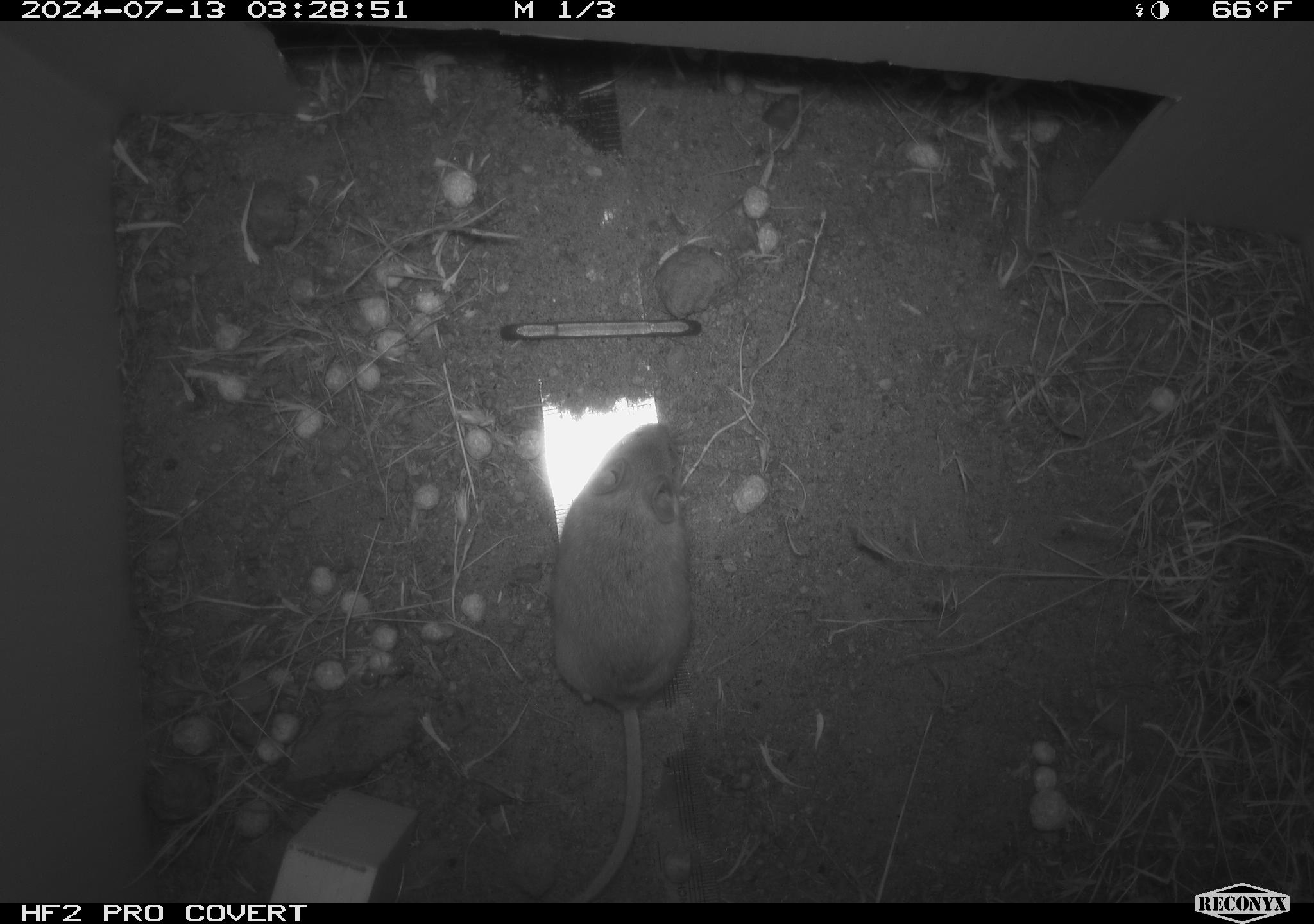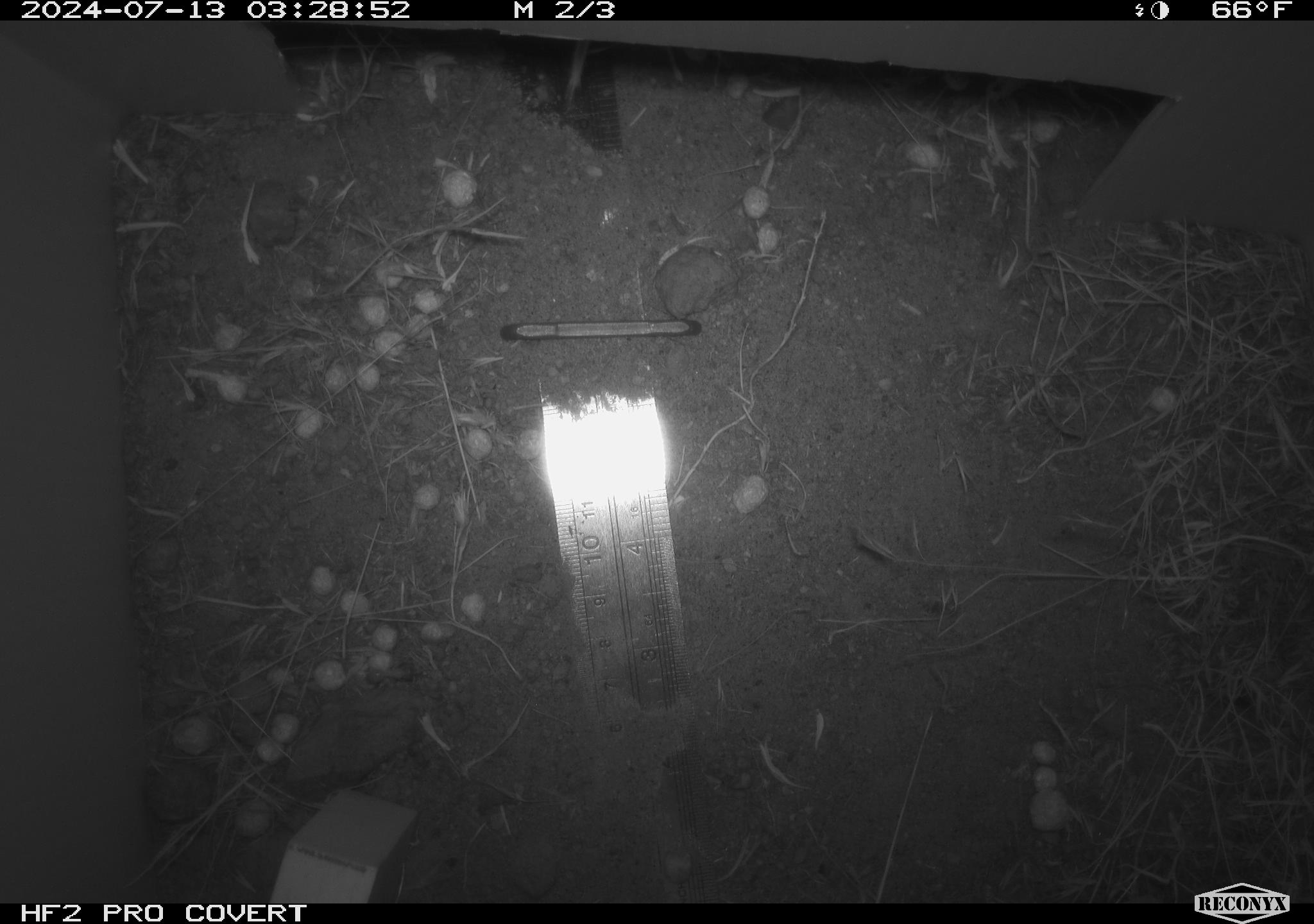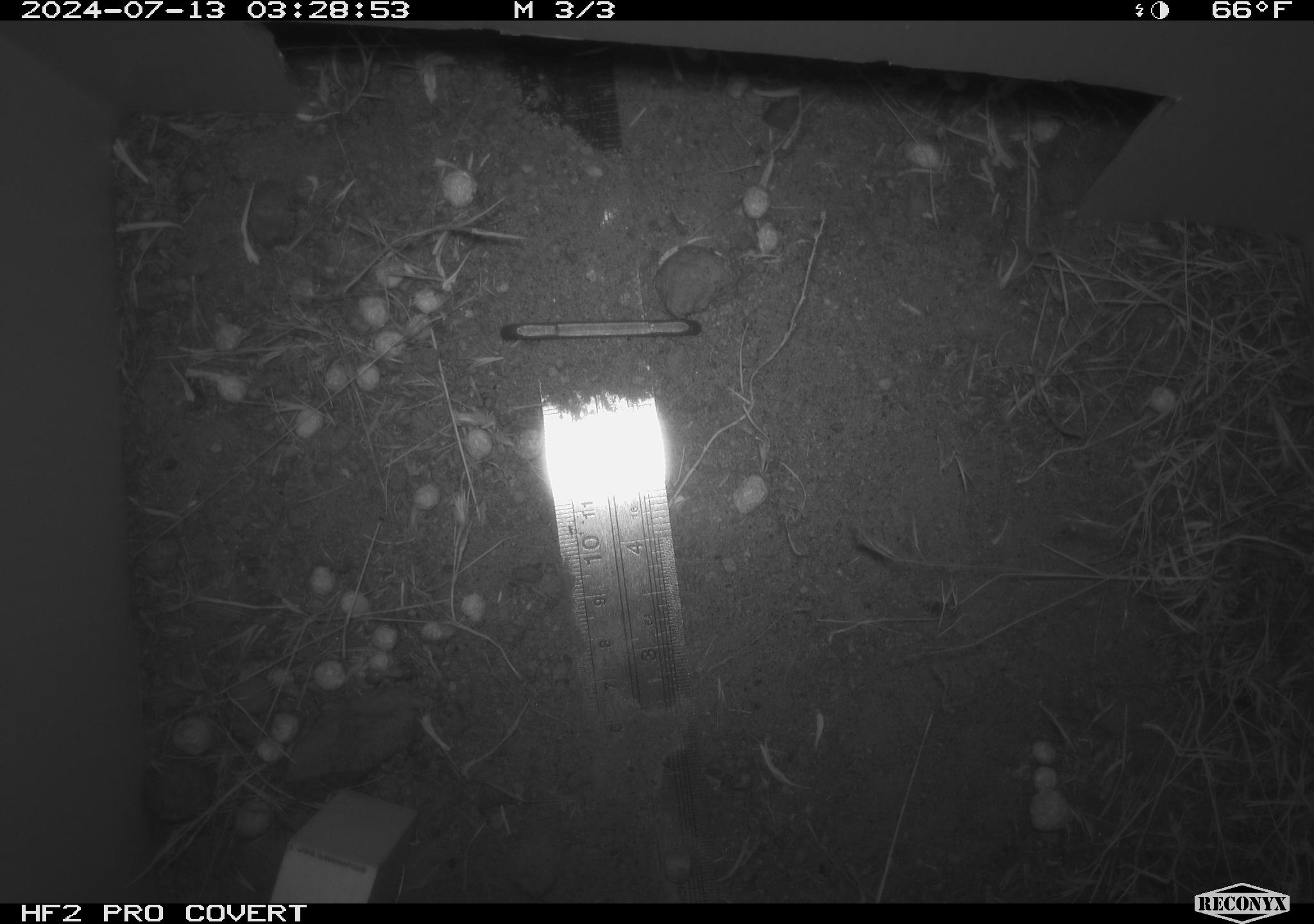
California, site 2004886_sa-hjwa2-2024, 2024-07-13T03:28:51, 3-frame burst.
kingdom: Animalia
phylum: Chordata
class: Mammalia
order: Rodentia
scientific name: Rodentia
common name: rodent